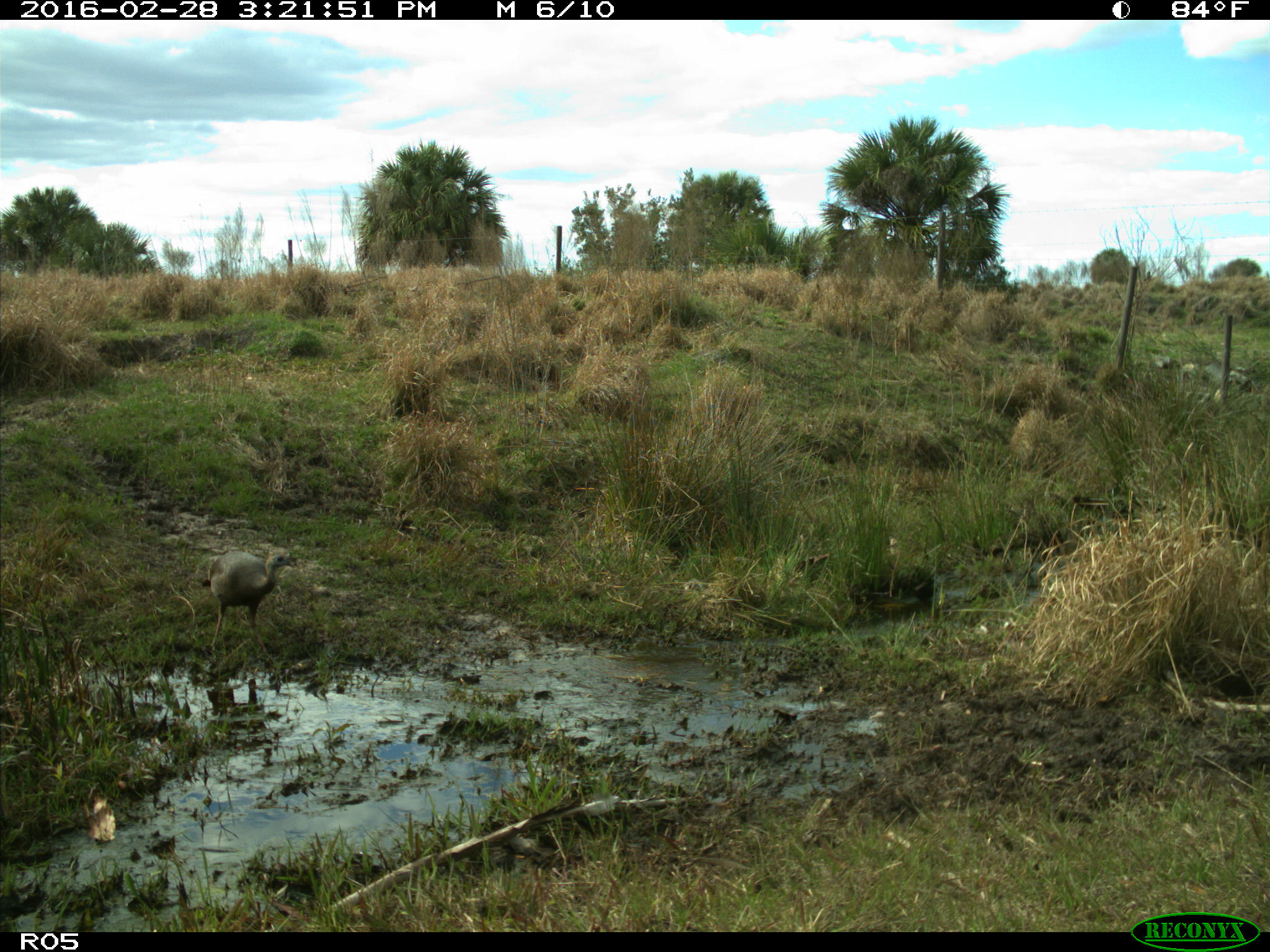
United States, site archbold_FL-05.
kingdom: Animalia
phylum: Chordata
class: Aves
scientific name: Aves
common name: birds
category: unidentified bird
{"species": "unidentified bird (birds) (Aves)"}